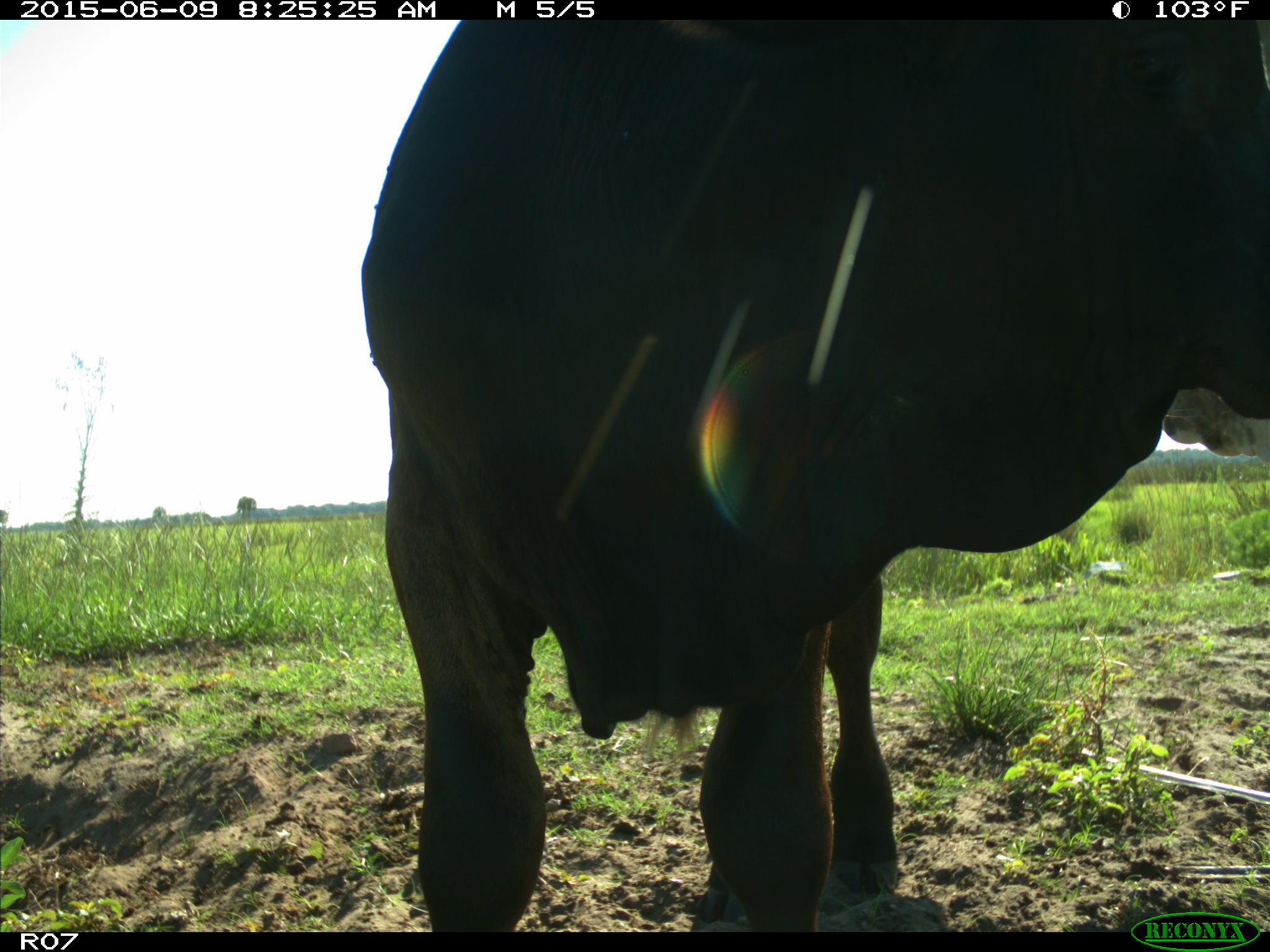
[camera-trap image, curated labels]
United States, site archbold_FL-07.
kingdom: Animalia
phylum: Chordata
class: Mammalia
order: Artiodactyla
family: Bovidae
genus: Bos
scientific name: Bos taurus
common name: domestic cow